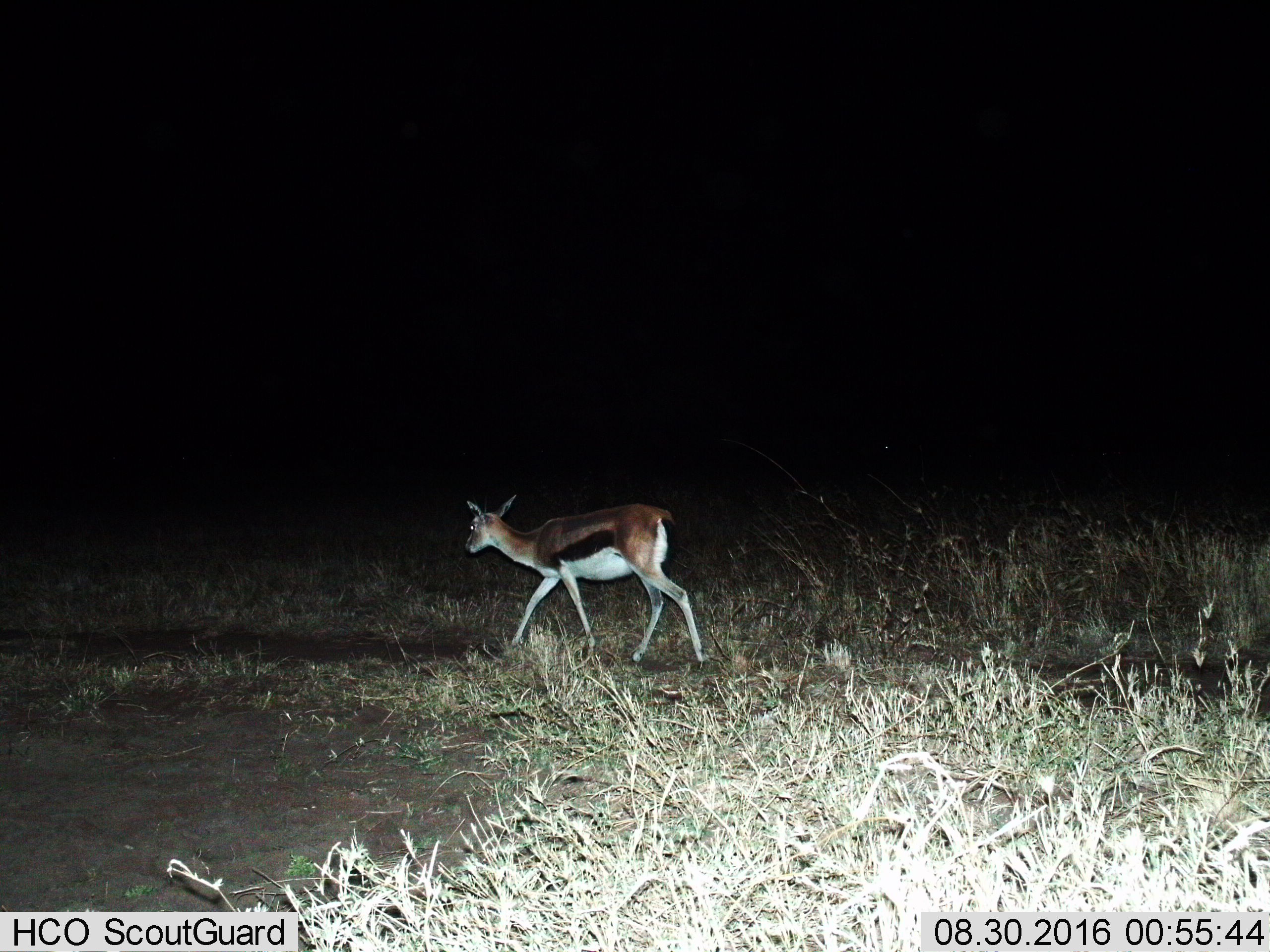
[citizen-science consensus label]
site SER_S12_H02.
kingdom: Animalia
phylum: Chordata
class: Mammalia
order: Artiodactyla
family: Bovidae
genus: Eudorcas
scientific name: Eudorcas thomsonii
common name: thomson's gazelle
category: gazellethomsons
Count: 1.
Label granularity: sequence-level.